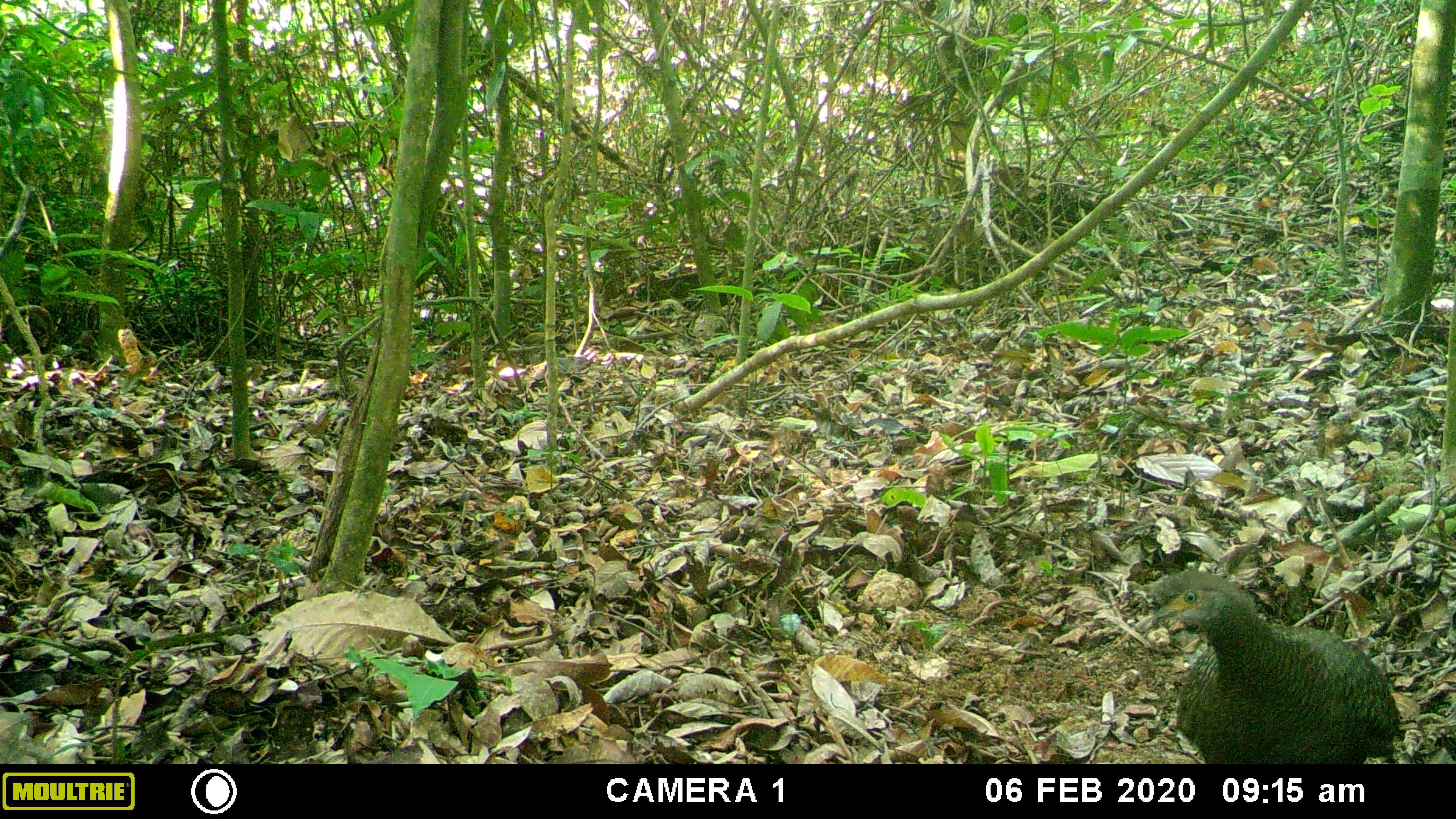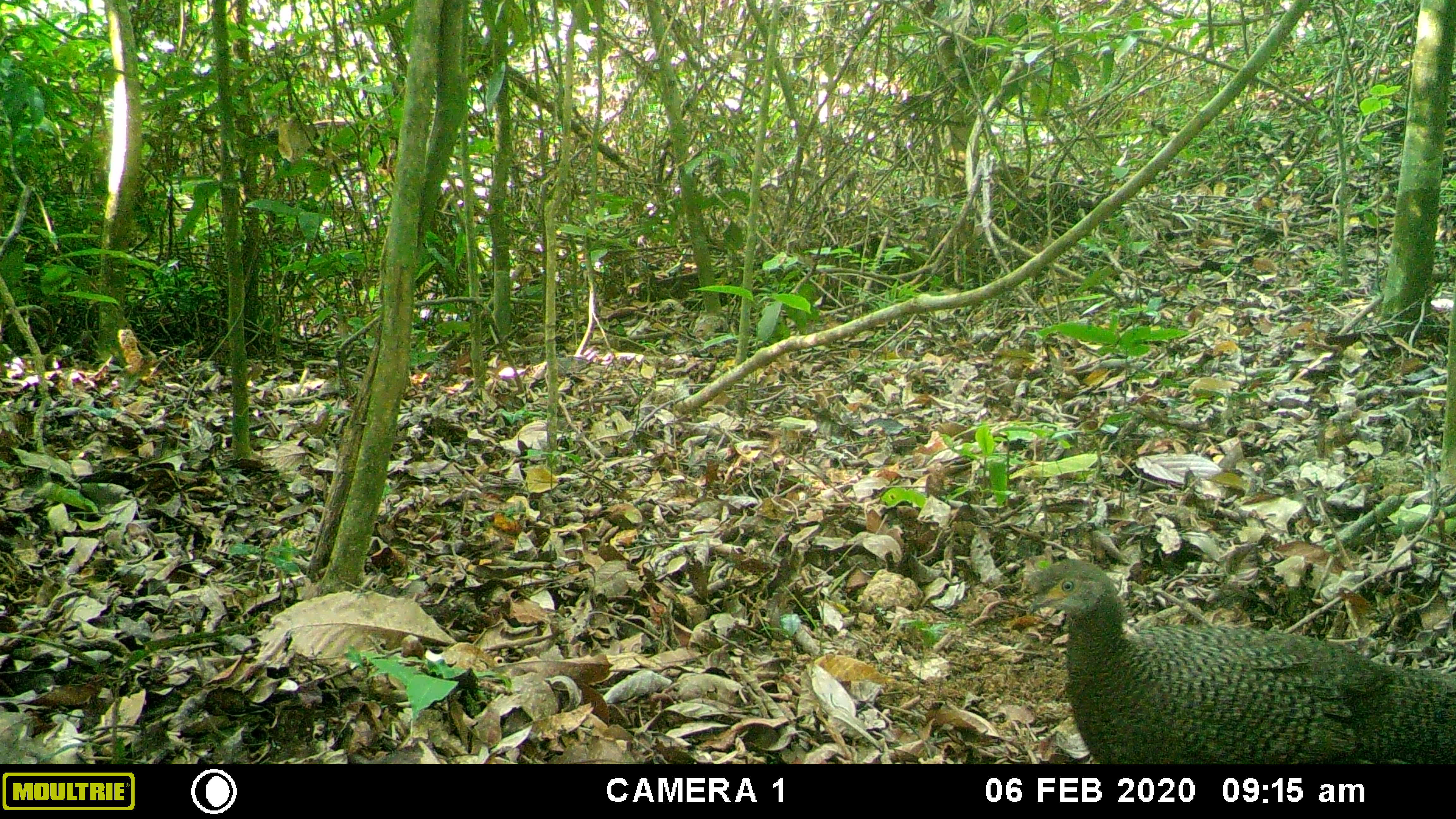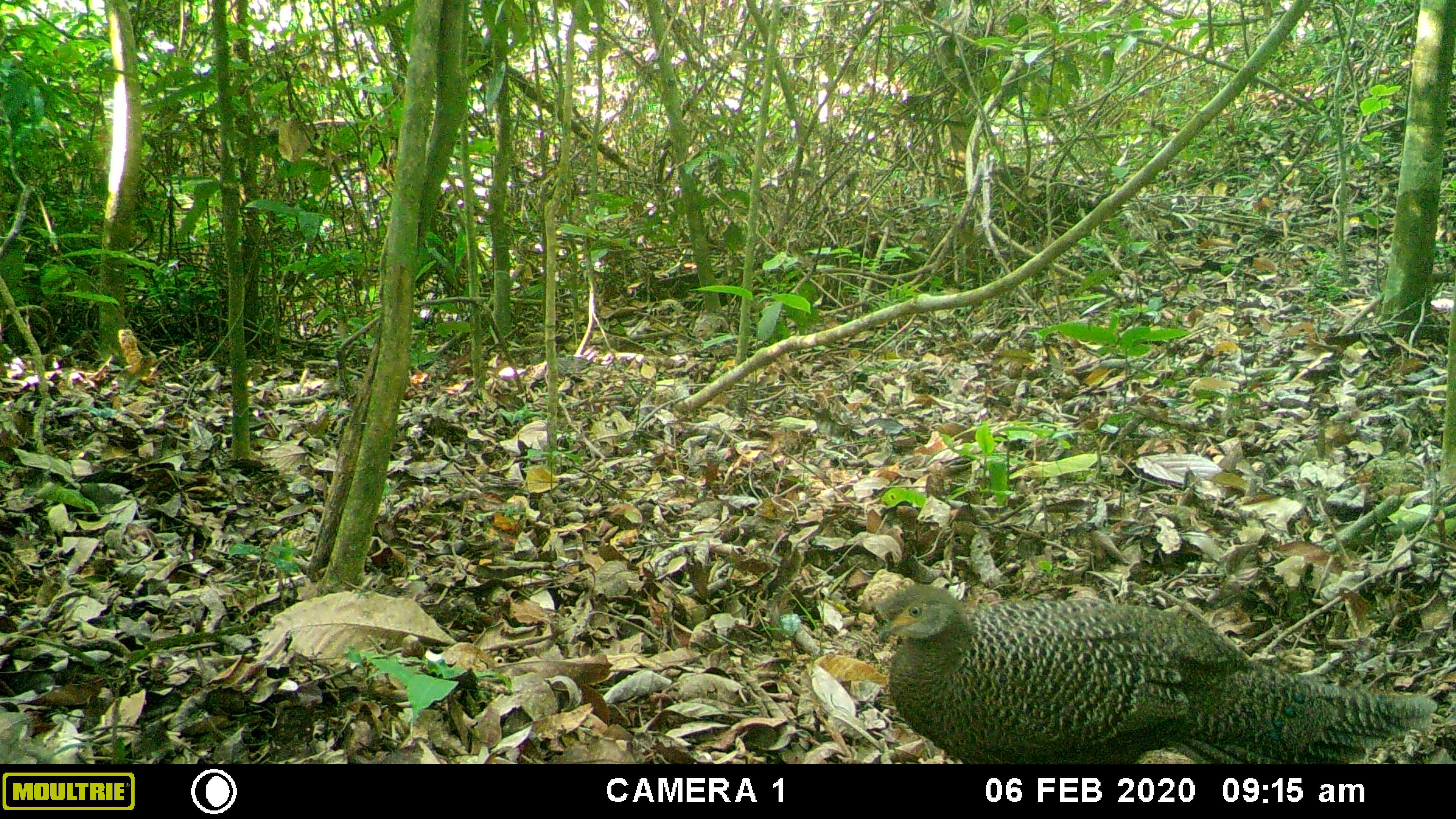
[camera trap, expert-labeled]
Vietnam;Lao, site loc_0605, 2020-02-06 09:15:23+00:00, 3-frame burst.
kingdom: Animalia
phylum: Chordata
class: Aves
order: Galliformes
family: Phasianidae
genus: Polyplectron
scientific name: Polyplectron bicalcaratum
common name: gray peacock-pheasant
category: grey peacock pheasant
Grey peacock pheasant (gray peacock-pheasant) (Polyplectron bicalcaratum). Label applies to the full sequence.